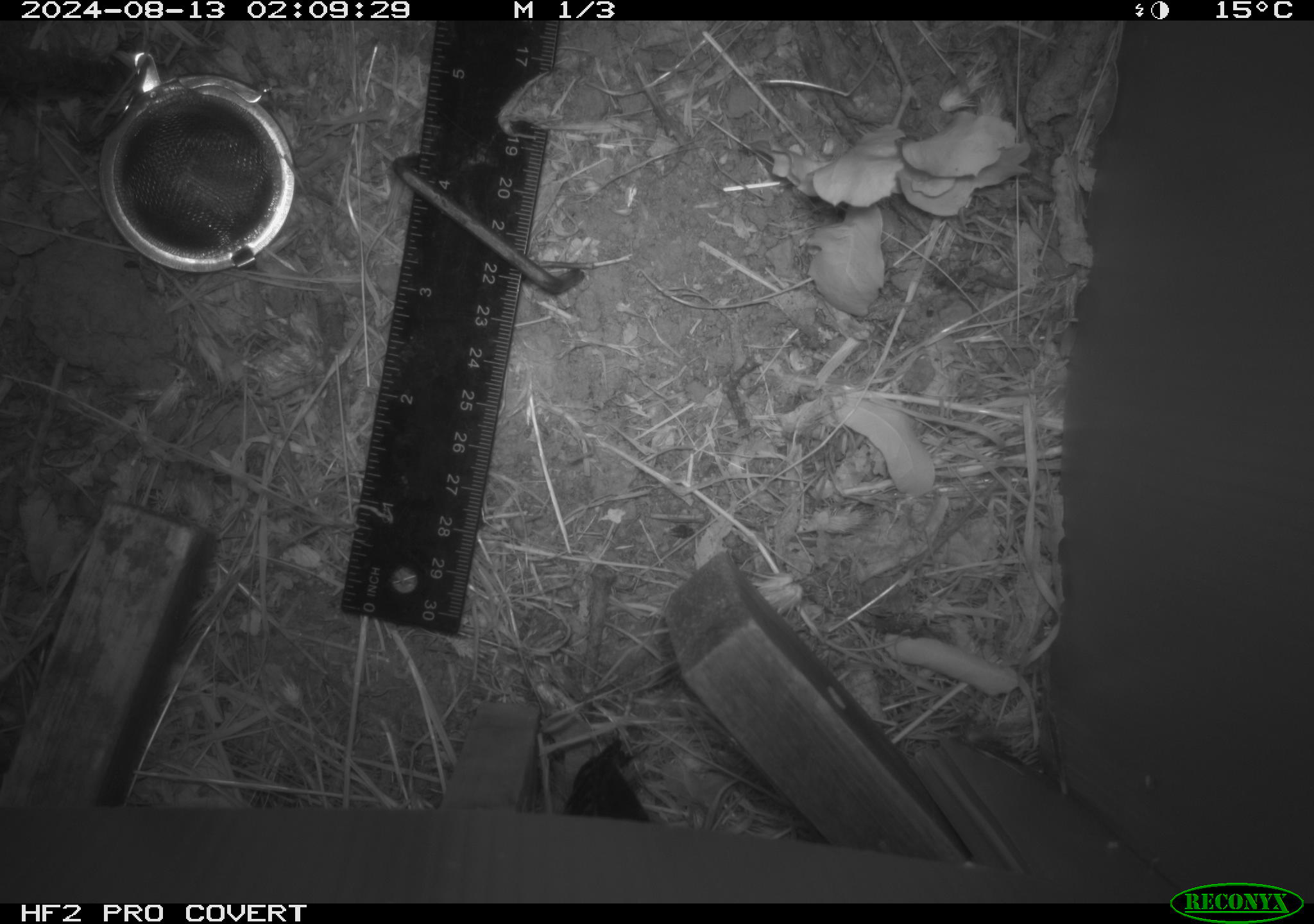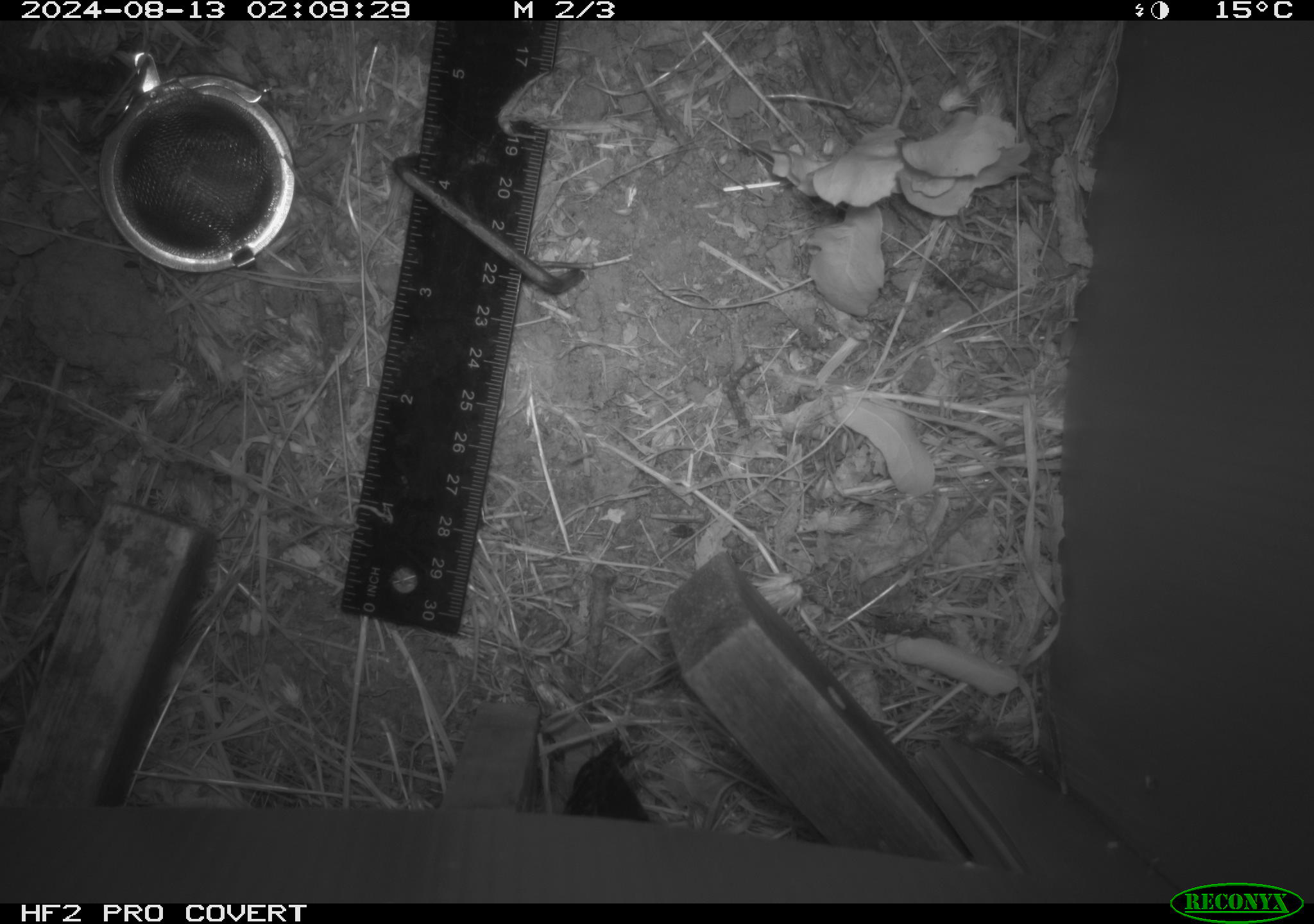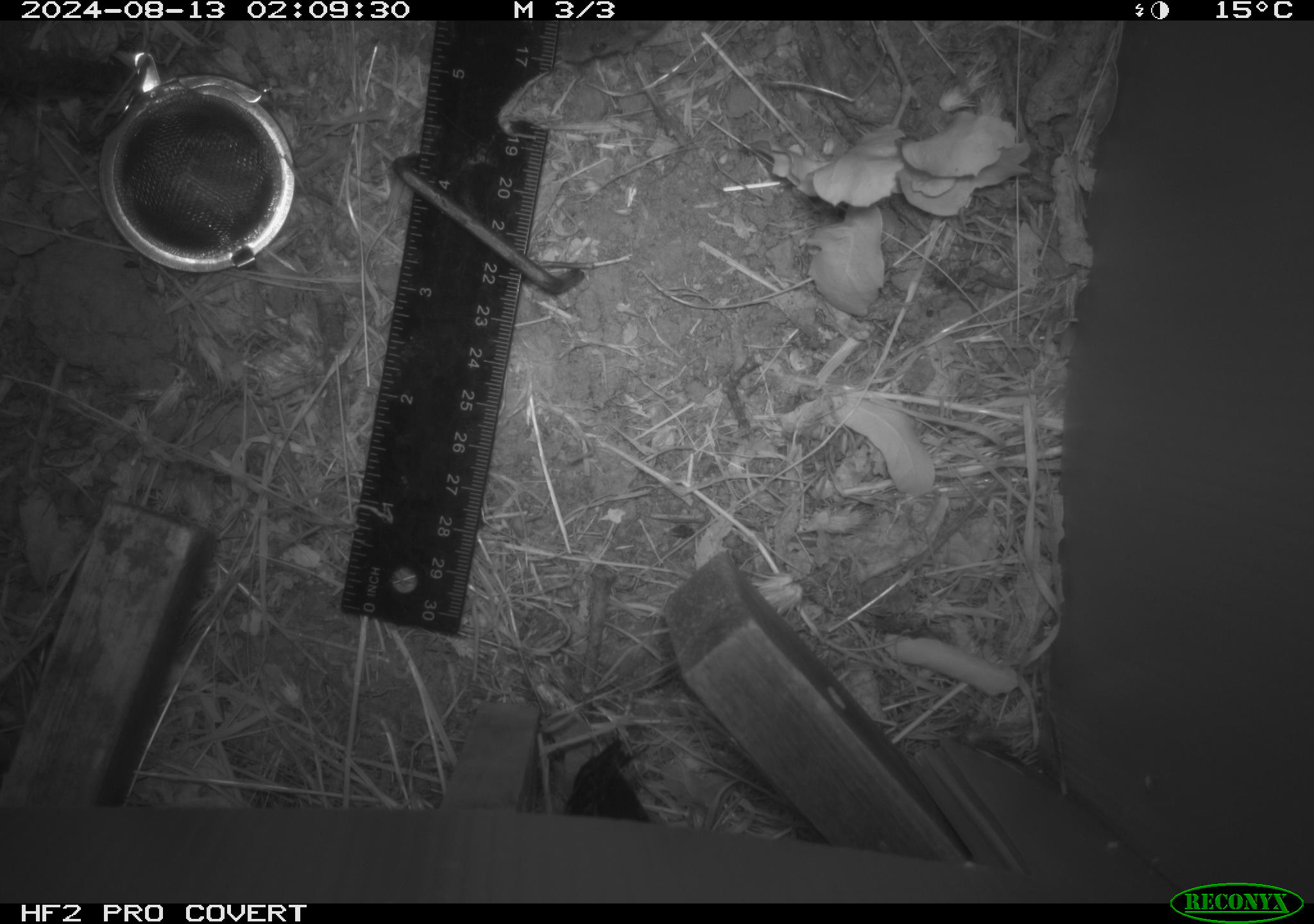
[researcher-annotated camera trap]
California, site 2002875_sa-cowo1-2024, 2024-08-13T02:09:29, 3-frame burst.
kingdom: Animalia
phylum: Chordata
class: Mammalia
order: Rodentia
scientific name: Rodentia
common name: mouse species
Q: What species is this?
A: Mouse species (Rodentia).